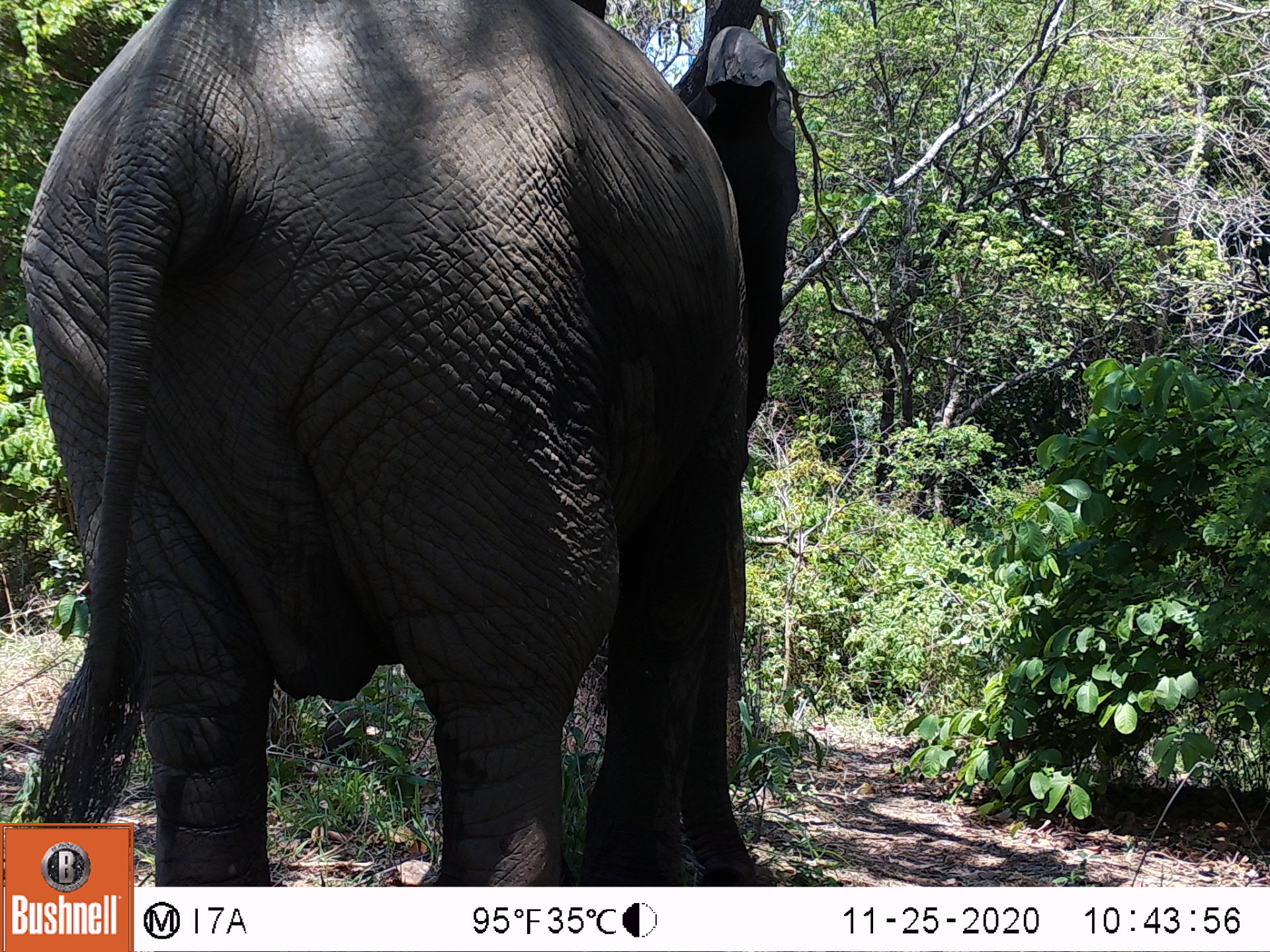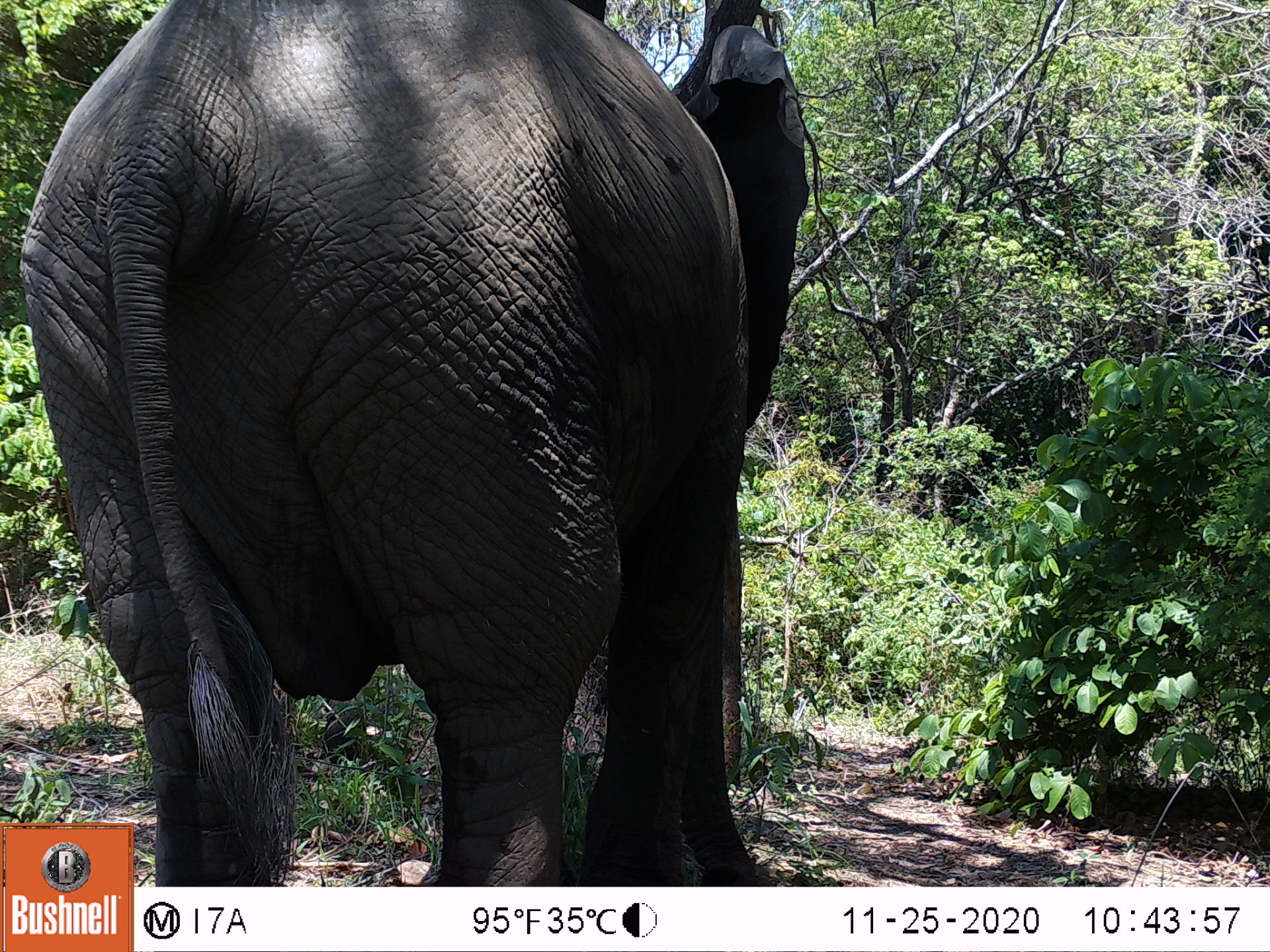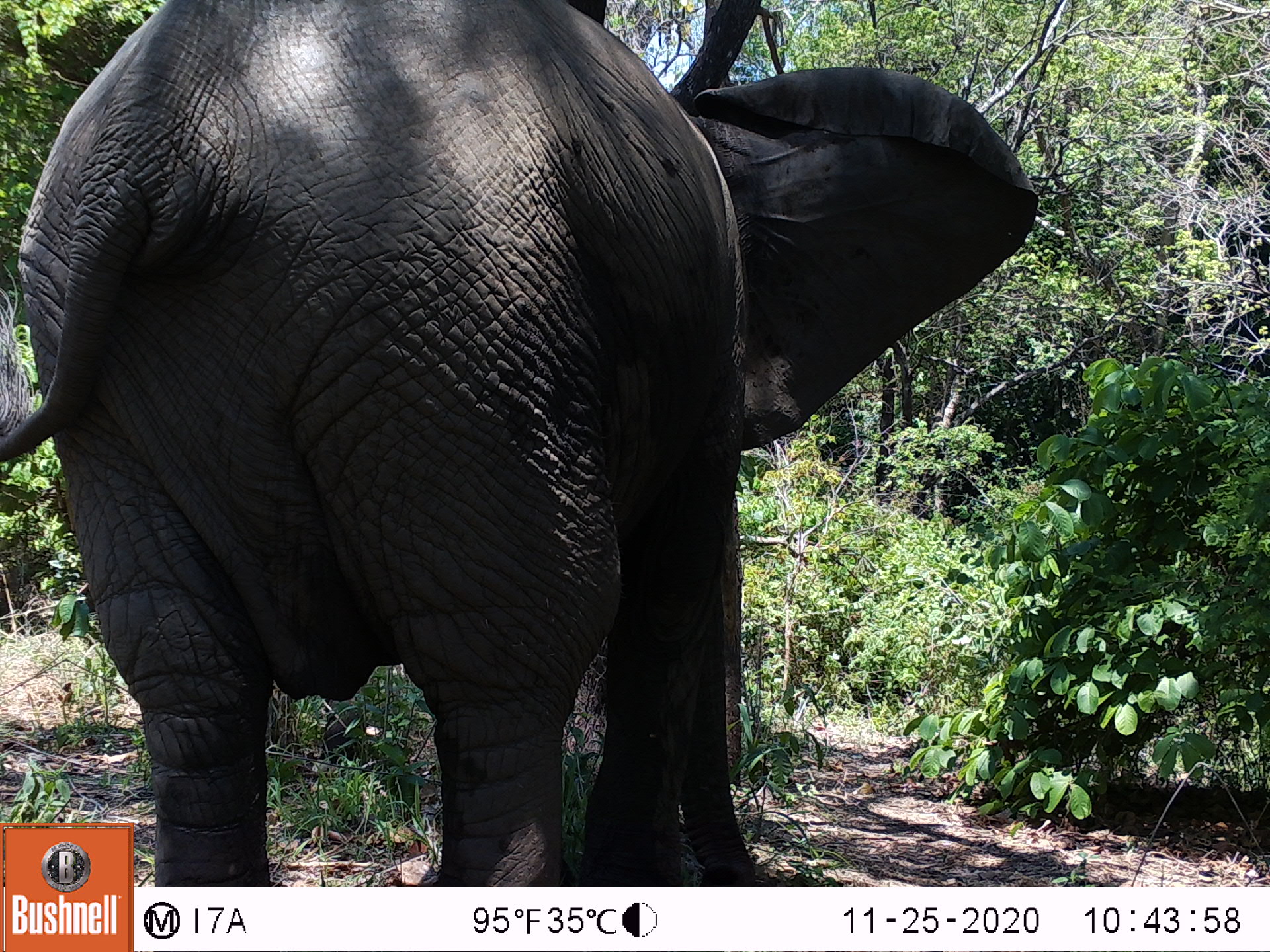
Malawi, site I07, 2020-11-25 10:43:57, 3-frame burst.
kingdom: Animalia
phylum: Chordata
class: Mammalia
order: Proboscidea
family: Elephantidae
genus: Loxodonta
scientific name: Loxodonta africana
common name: african savanna elephant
African savanna elephant (Loxodonta africana), count 1.